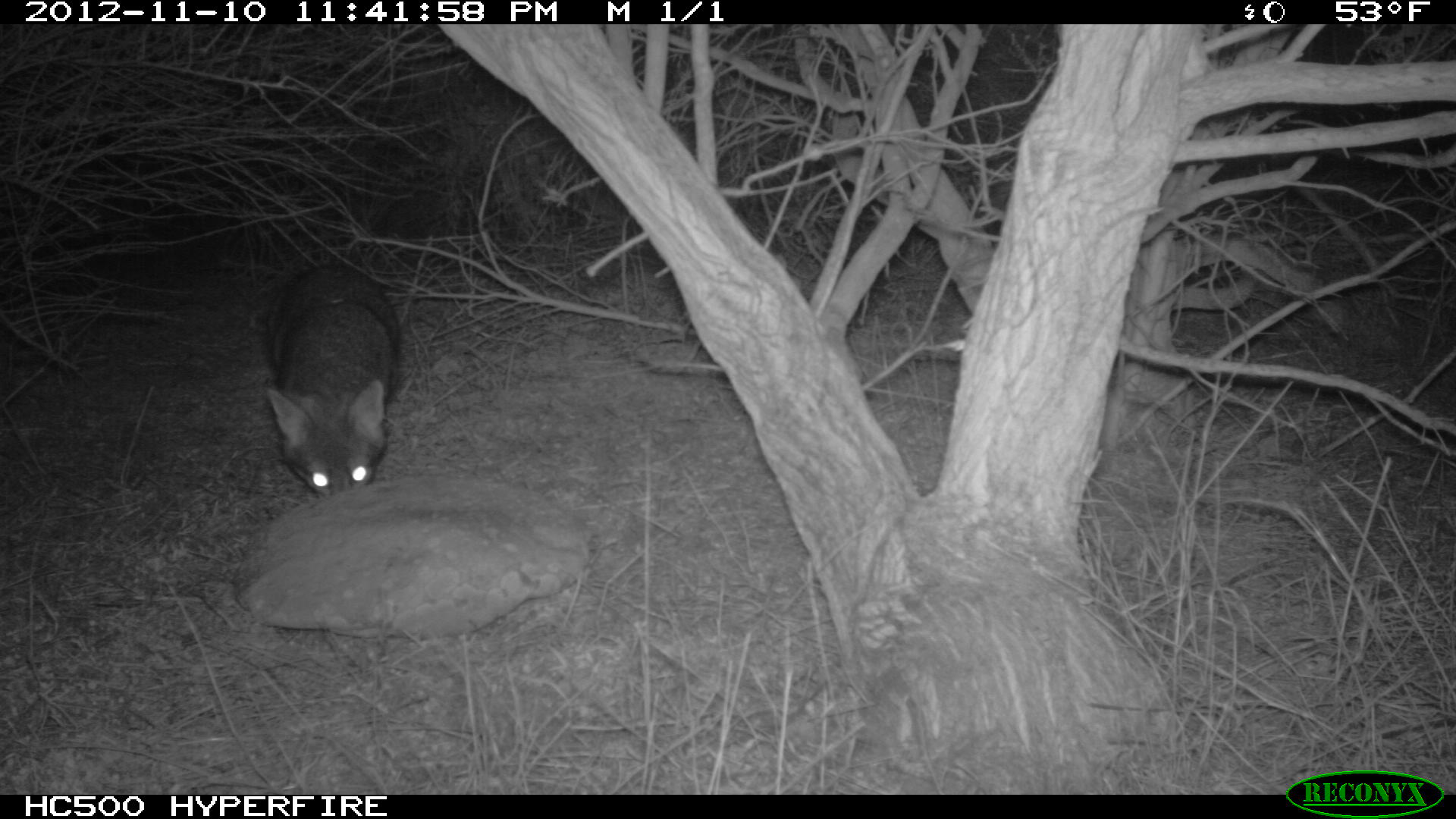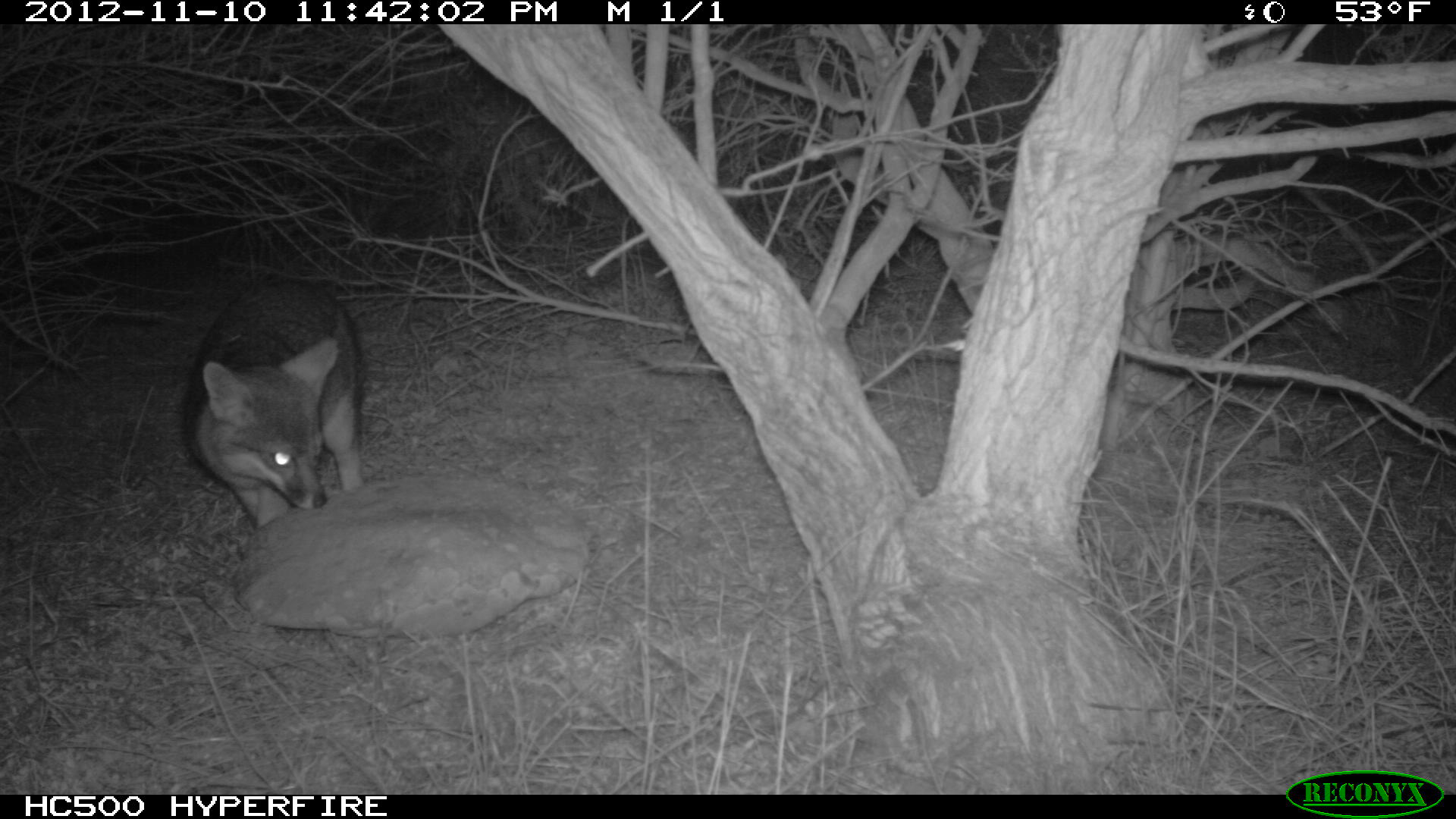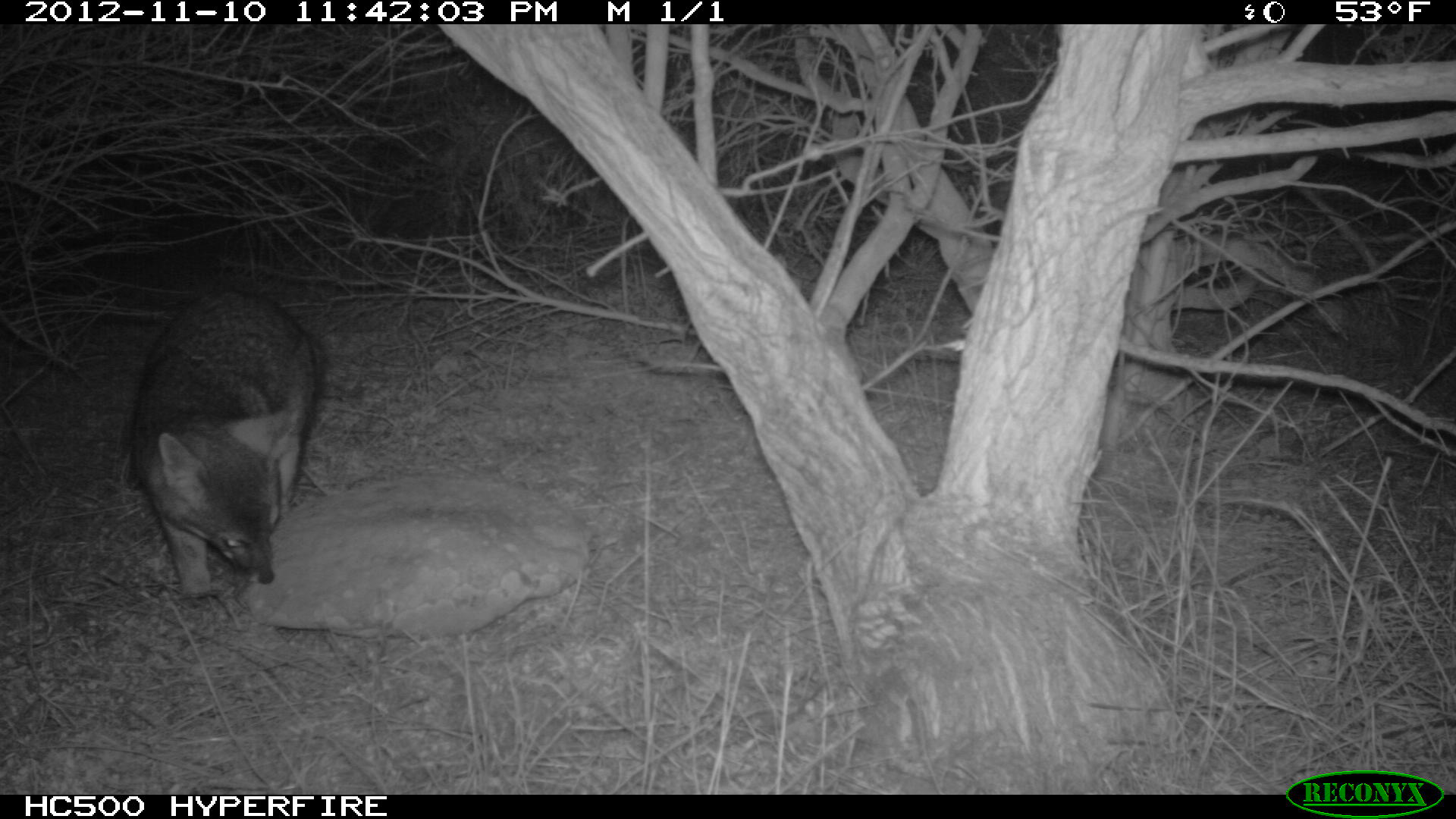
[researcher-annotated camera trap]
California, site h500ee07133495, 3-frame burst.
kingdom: Animalia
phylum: Chordata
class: Mammalia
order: Carnivora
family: Canidae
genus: Urocyon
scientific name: Urocyon littoralis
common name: island fox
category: fox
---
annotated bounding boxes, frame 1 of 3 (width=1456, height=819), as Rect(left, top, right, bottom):
fox: Rect(265, 263, 399, 498)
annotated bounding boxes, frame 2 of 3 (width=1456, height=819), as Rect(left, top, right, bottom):
fox: Rect(186, 276, 364, 529)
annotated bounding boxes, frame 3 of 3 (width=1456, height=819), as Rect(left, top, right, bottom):
fox: Rect(123, 290, 324, 620)